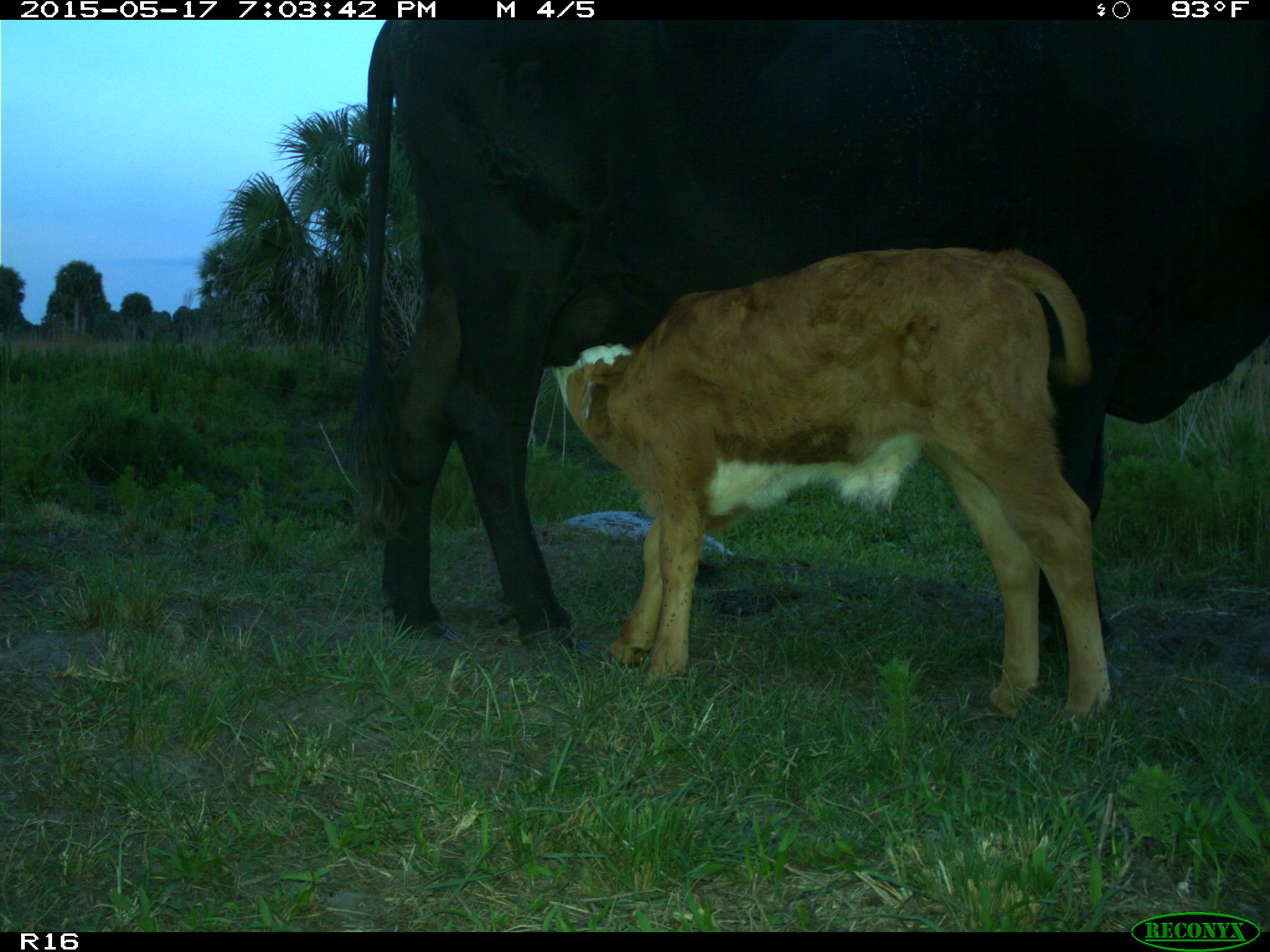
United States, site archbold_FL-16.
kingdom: Animalia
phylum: Chordata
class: Mammalia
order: Artiodactyla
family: Bovidae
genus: Bos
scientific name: Bos taurus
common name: domestic cow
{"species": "Bos taurus (domestic cow)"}